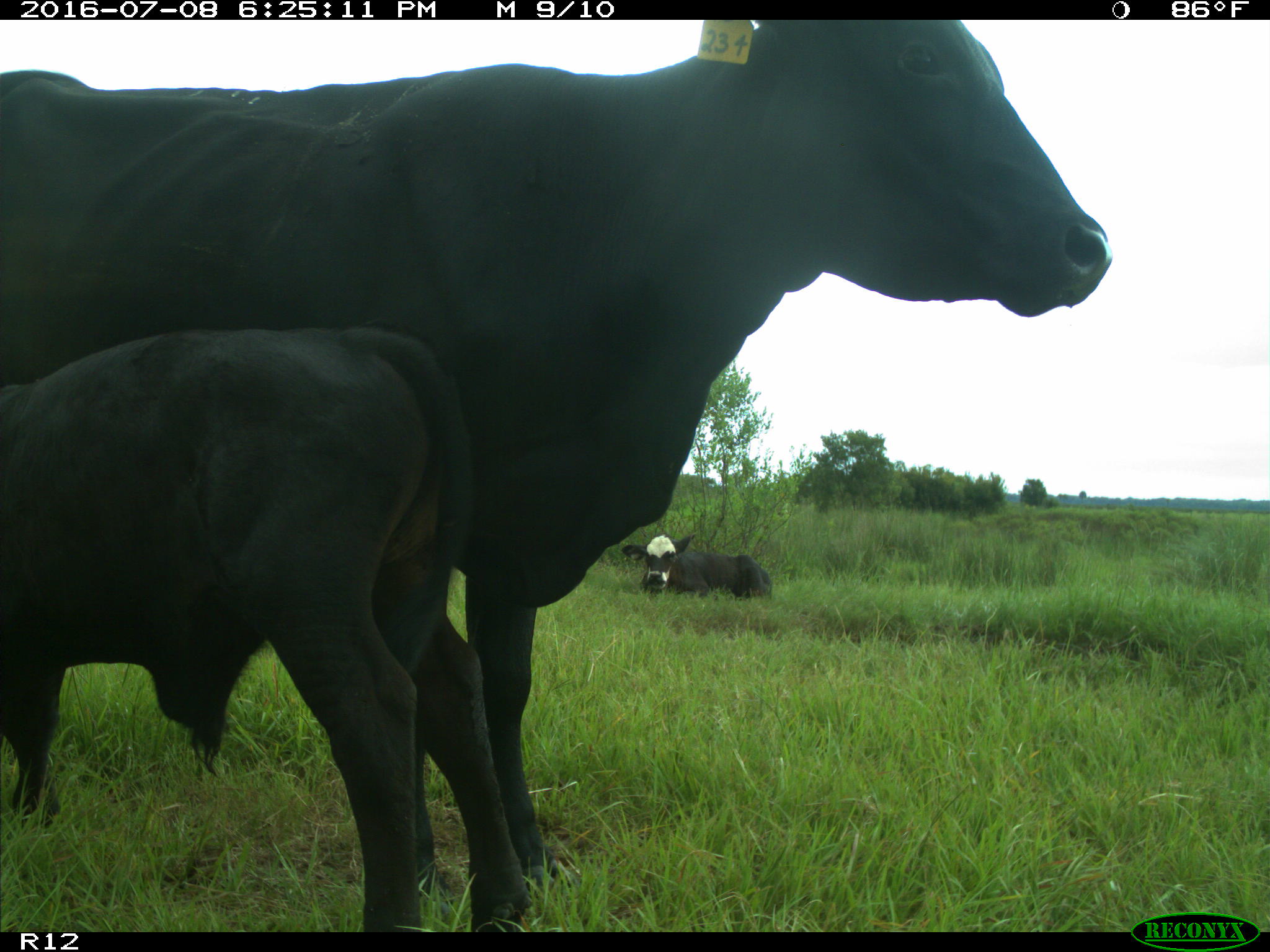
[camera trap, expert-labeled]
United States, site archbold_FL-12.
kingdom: Animalia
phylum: Chordata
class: Mammalia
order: Artiodactyla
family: Bovidae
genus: Bos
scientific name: Bos taurus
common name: domestic cow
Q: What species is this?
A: Bos taurus (domestic cow).